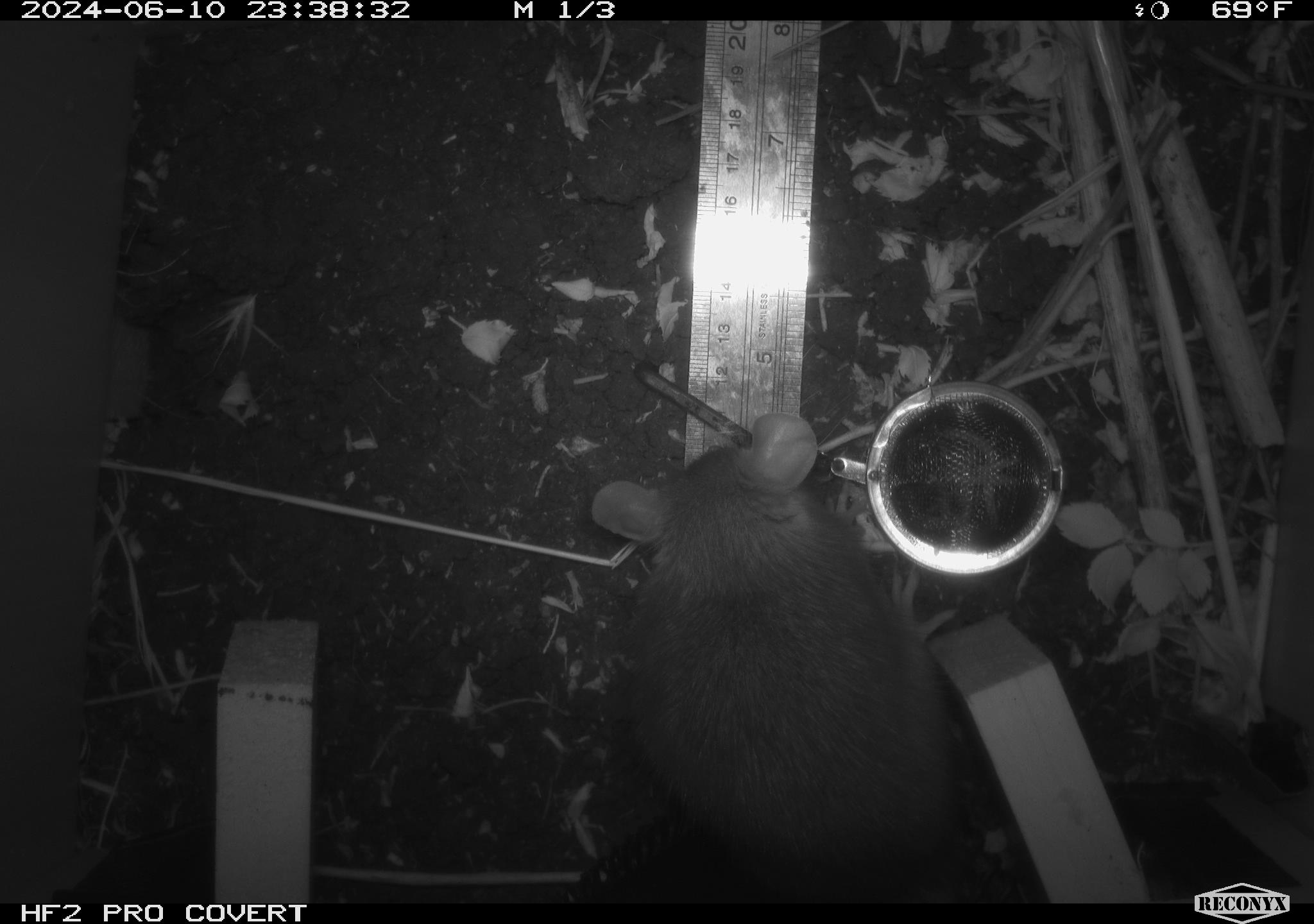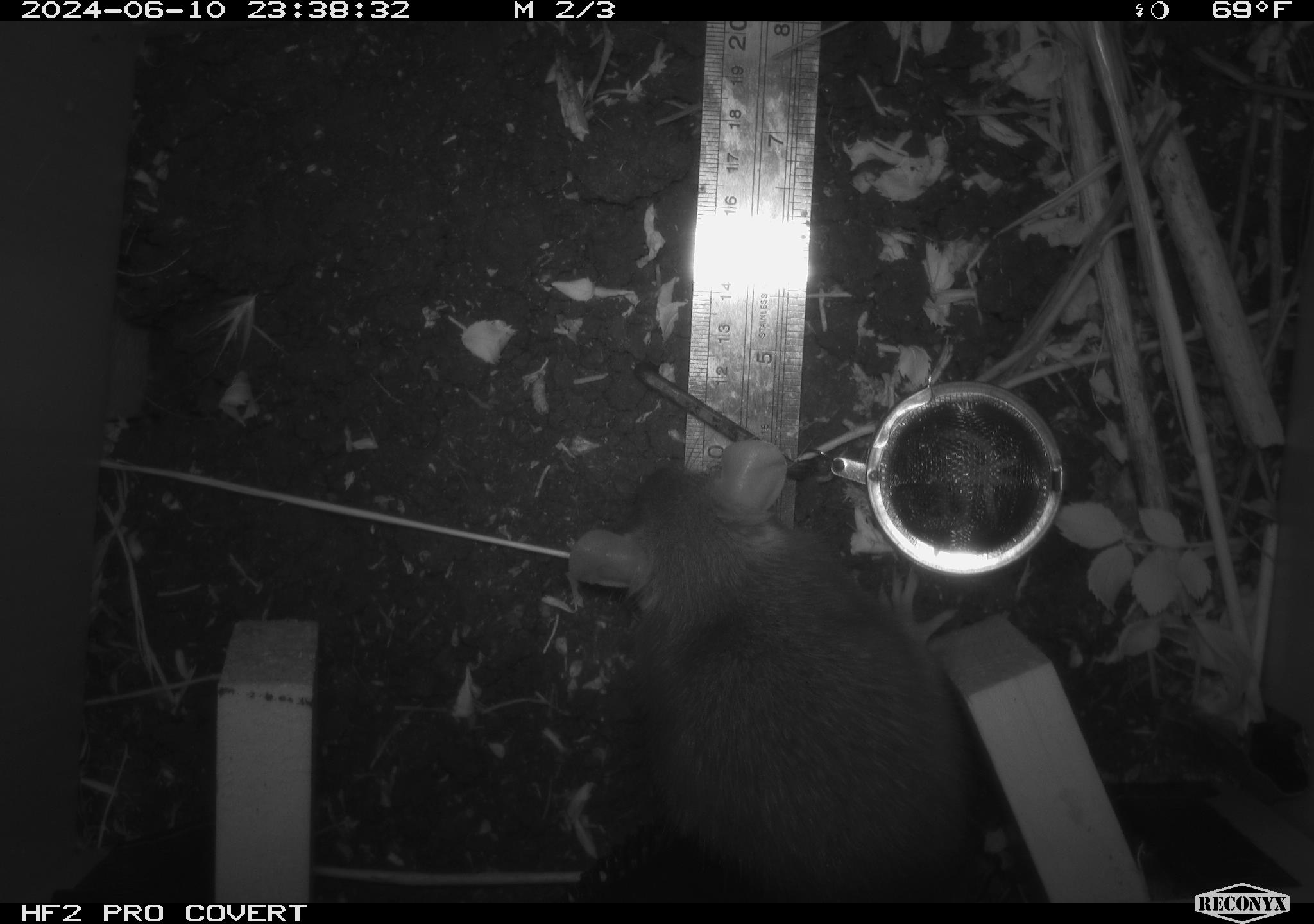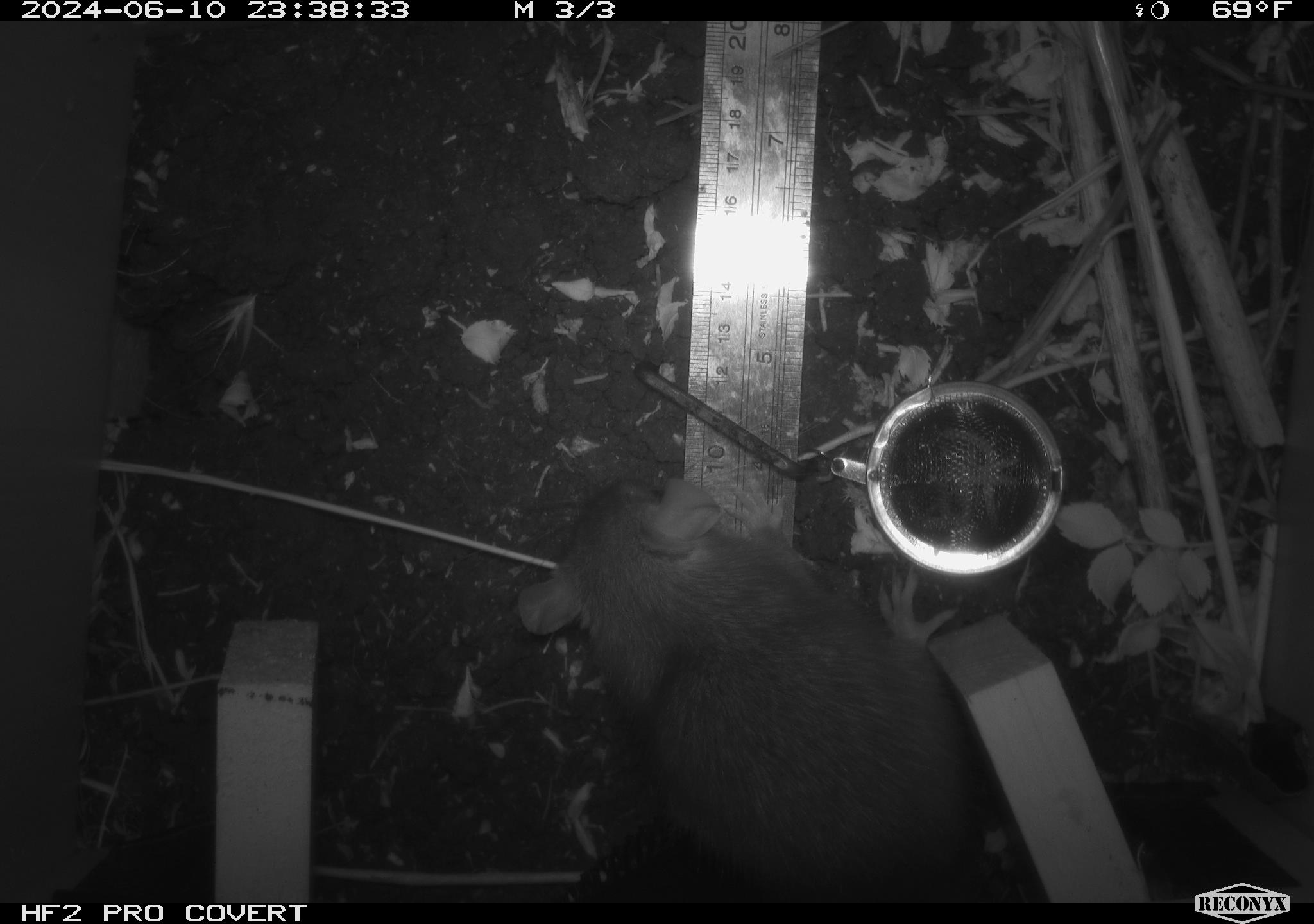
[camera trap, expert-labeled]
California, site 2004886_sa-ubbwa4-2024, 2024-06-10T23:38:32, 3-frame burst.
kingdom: Animalia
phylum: Chordata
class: Mammalia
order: Rodentia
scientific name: Rodentia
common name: woodrat or rat or mouse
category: woodrat or rat or mouse species